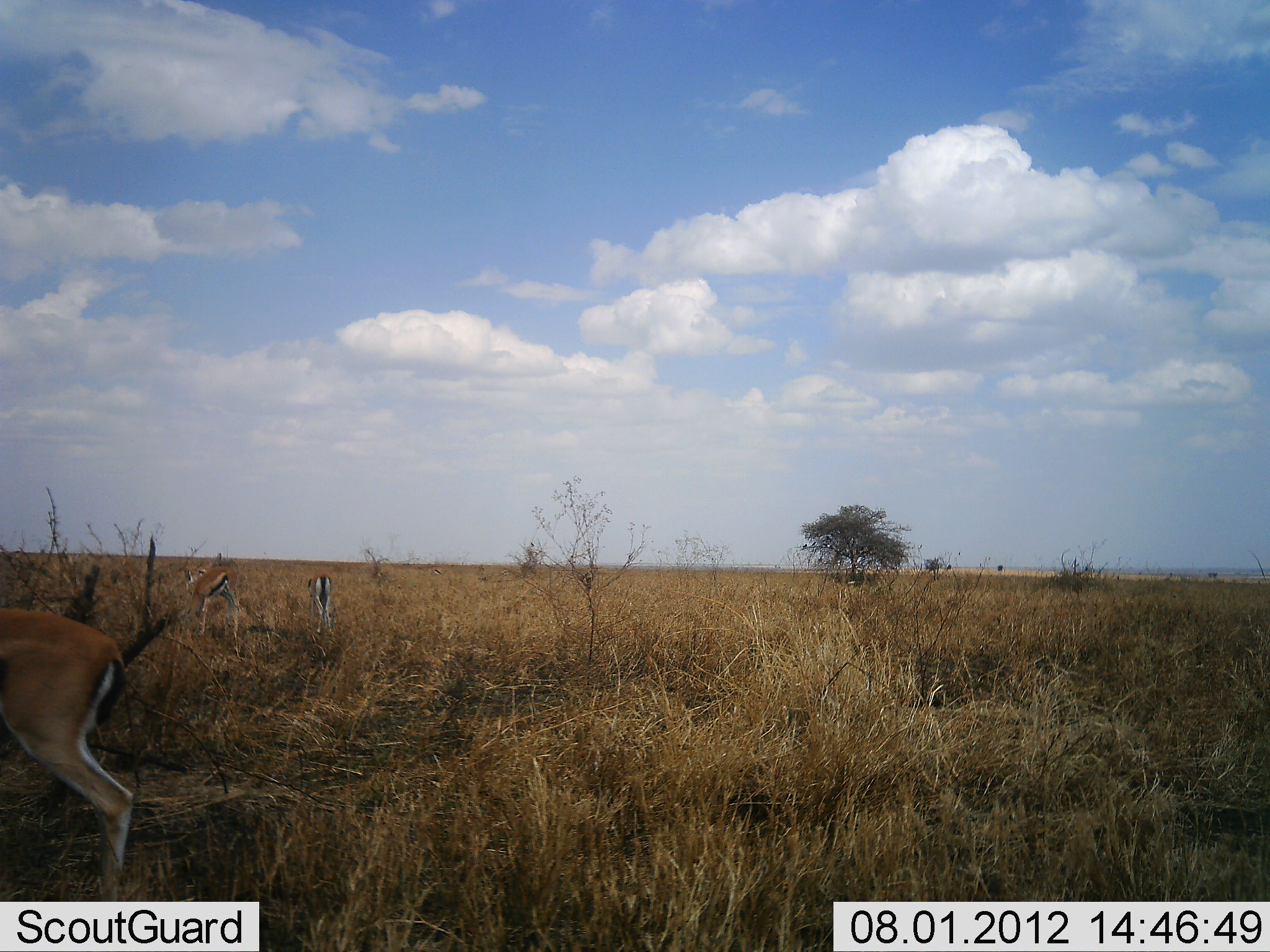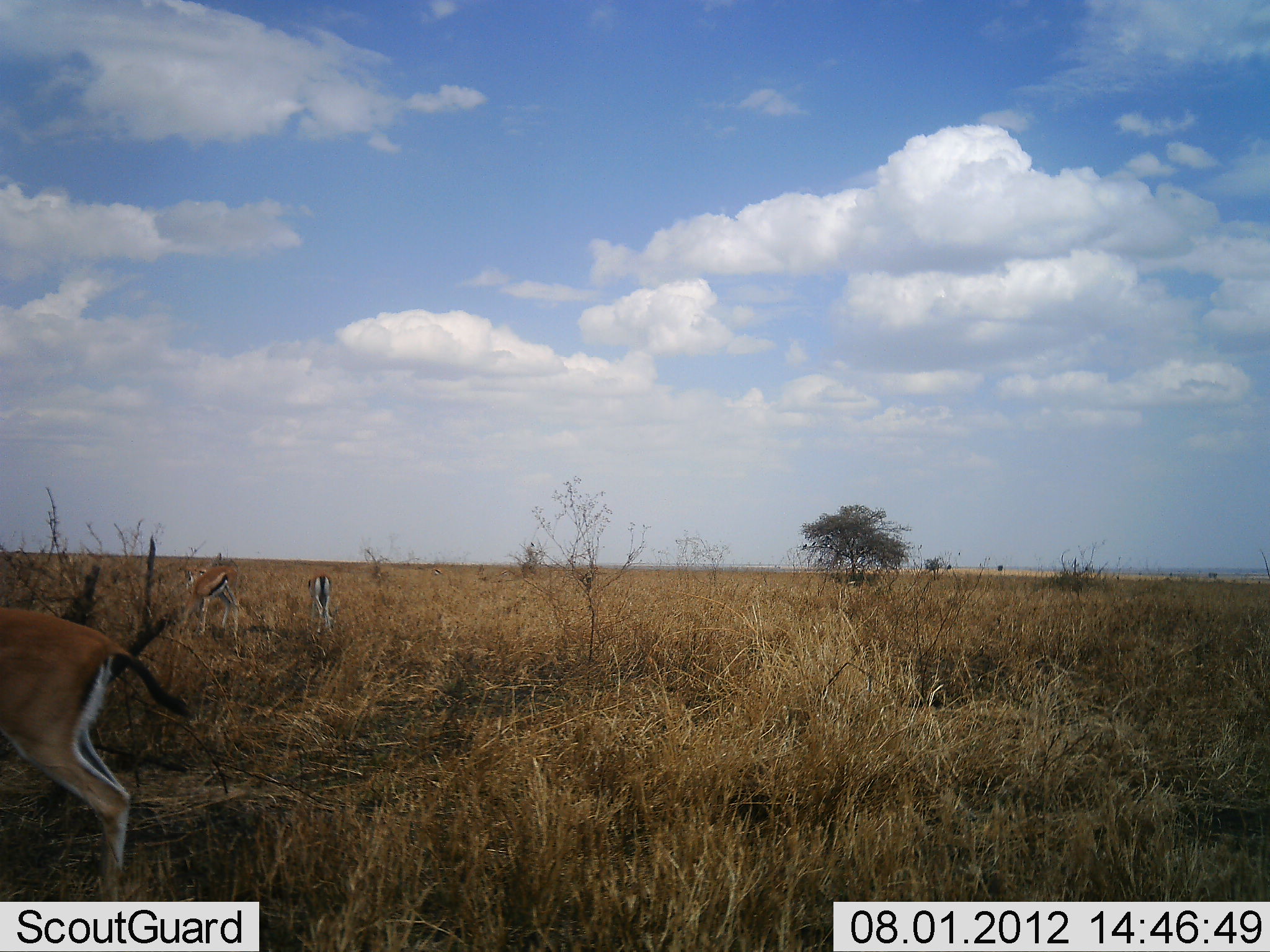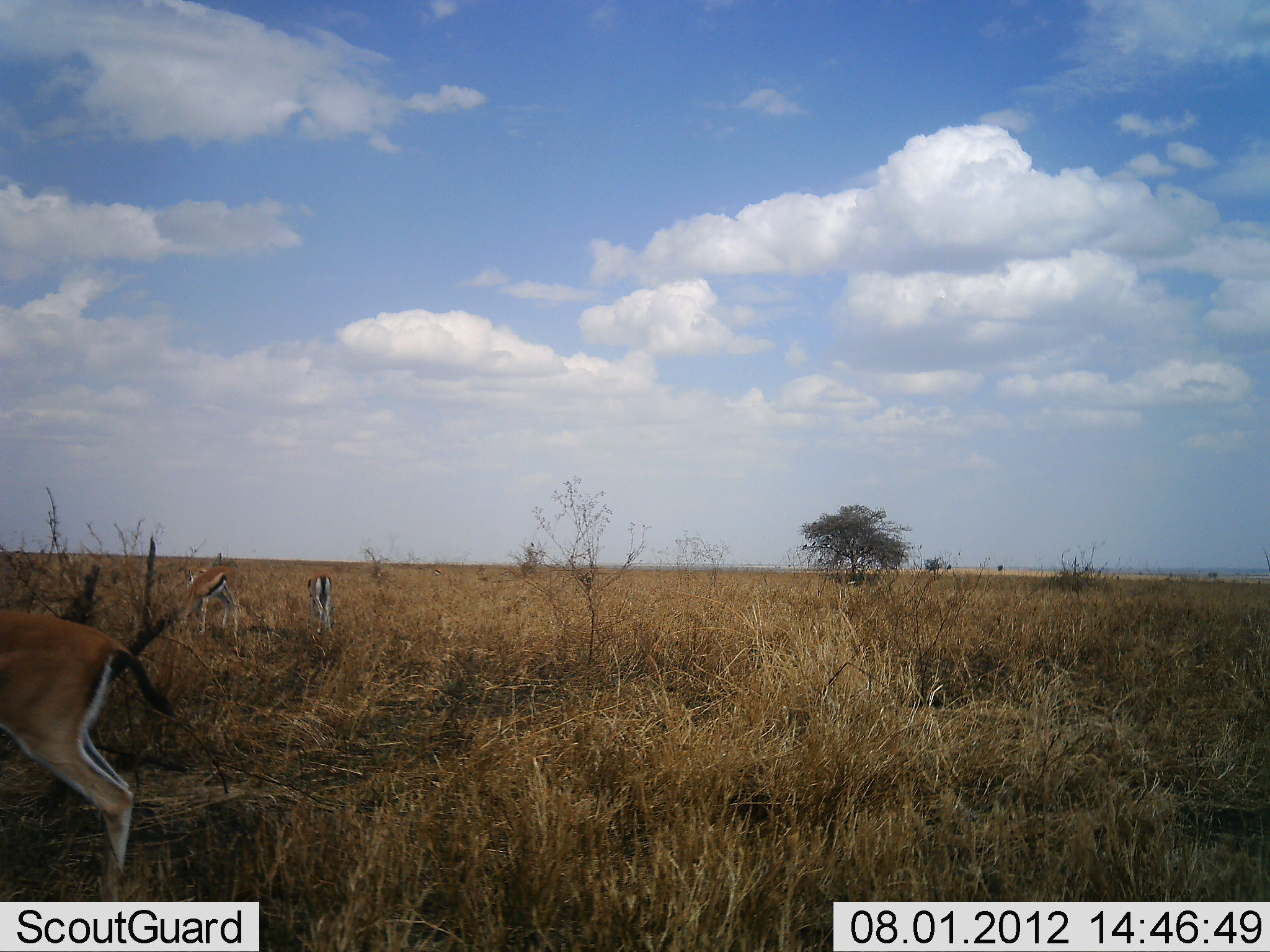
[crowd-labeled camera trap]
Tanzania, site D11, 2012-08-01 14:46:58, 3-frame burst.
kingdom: Animalia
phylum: Chordata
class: Mammalia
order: Artiodactyla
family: Bovidae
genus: Eudorcas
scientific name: Eudorcas thomsonii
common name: thomson's gazelle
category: gazellethomsons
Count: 3.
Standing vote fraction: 80%.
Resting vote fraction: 0%.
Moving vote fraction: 10%.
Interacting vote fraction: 0%.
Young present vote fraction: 0%.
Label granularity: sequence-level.